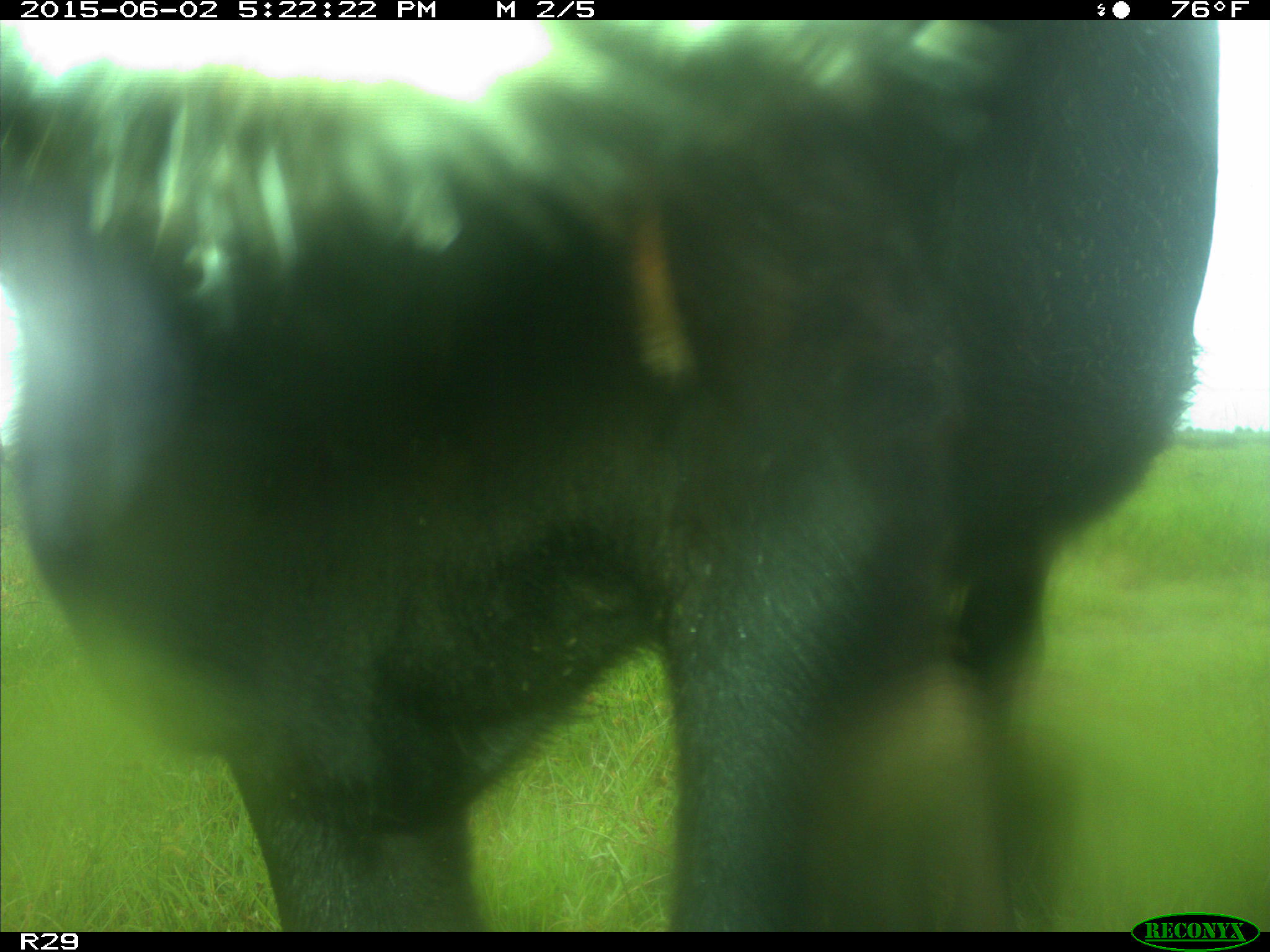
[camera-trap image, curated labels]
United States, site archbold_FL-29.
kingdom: Animalia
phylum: Chordata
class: Mammalia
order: Artiodactyla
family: Bovidae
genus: Bos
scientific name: Bos taurus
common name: domestic cow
Bos taurus (domestic cow).